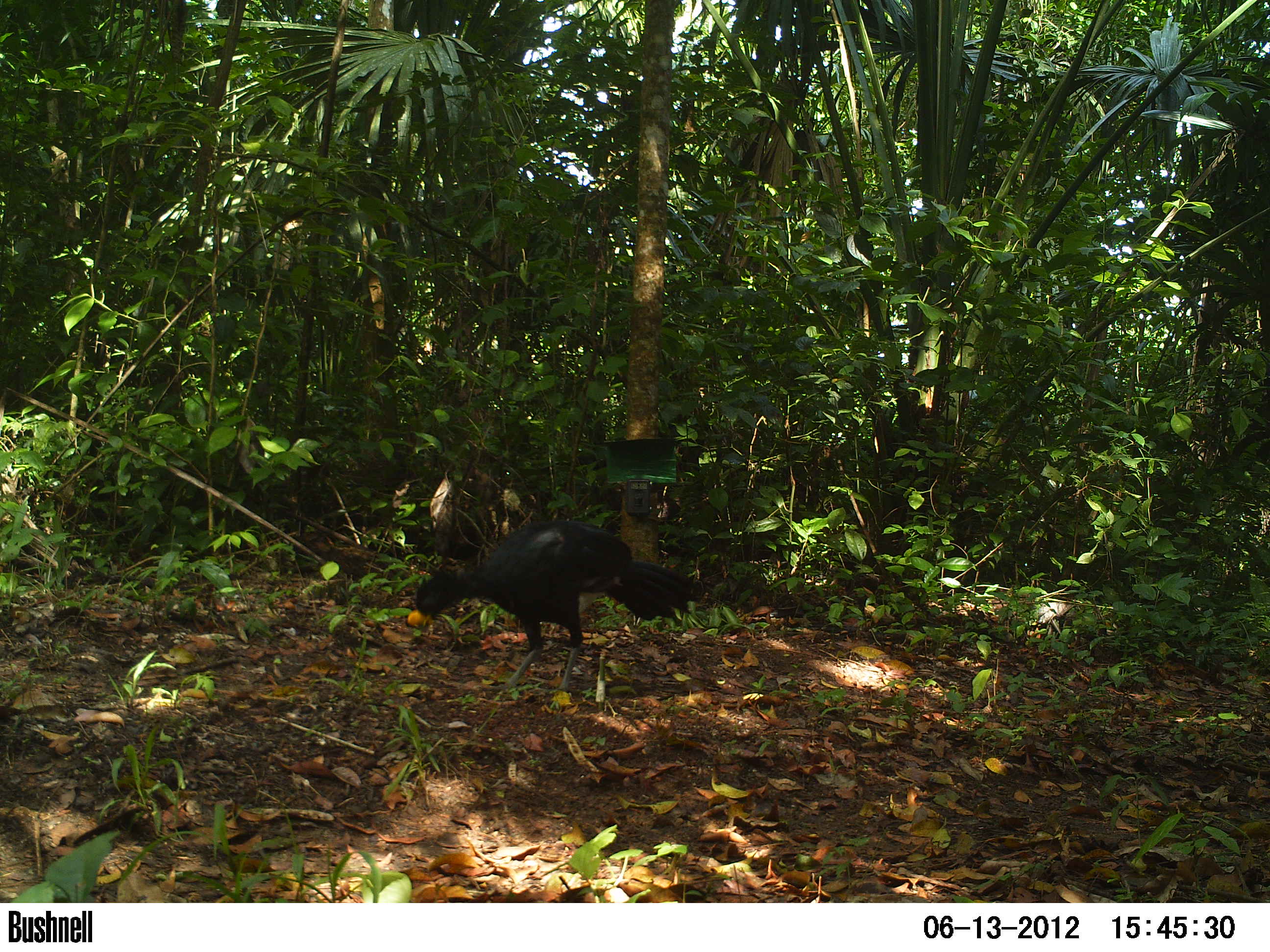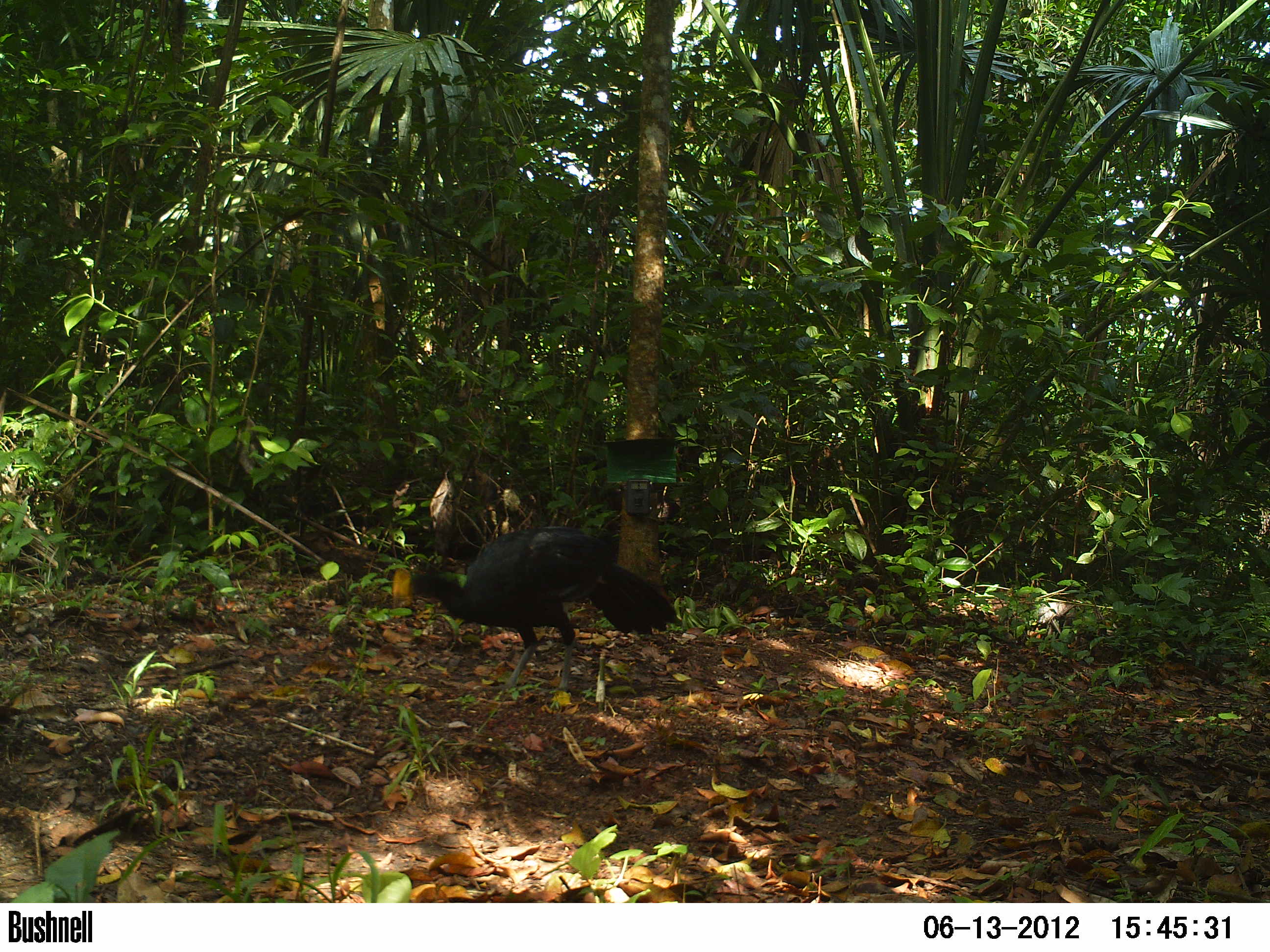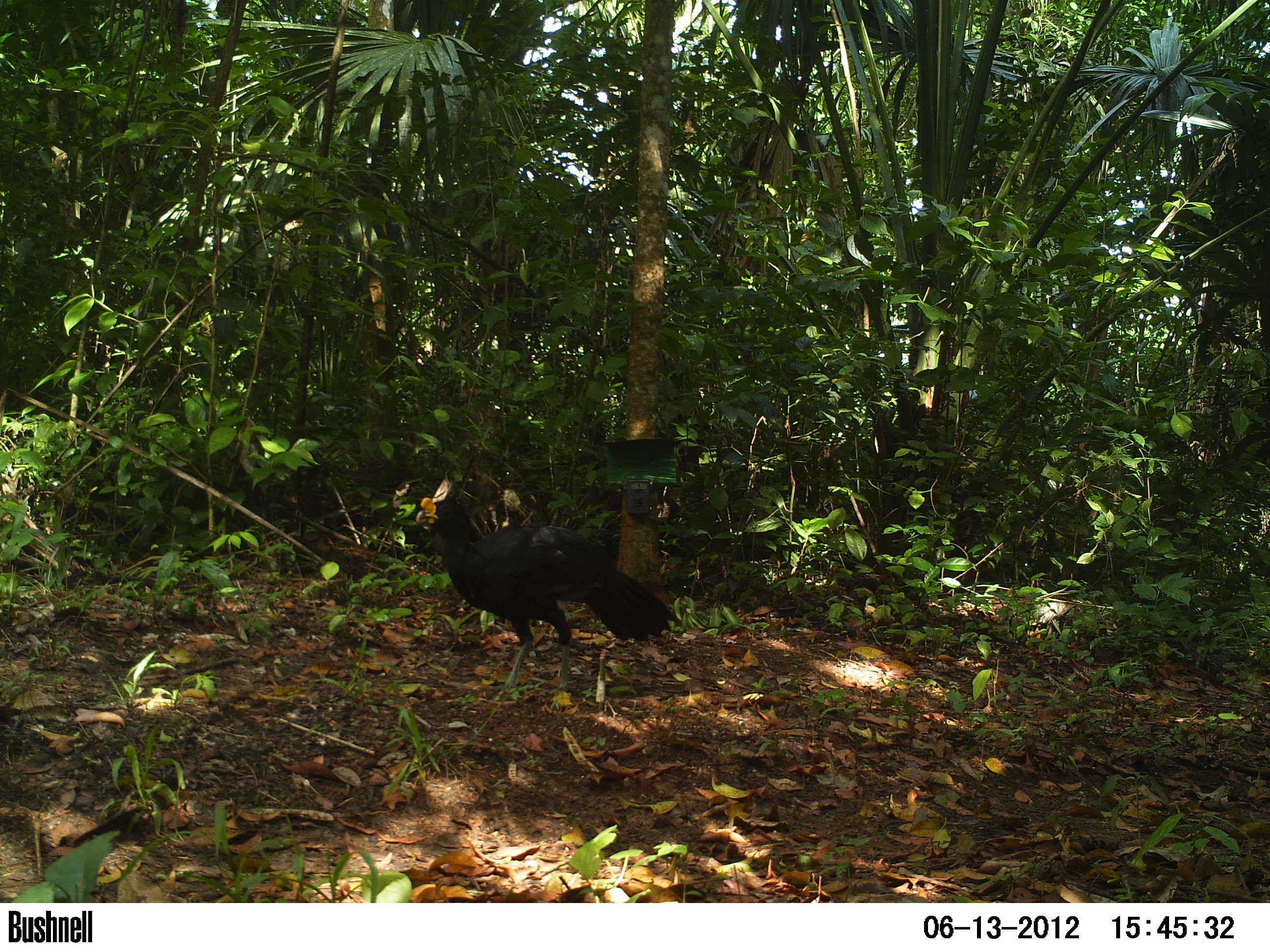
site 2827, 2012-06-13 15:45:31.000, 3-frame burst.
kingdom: Animalia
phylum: Chordata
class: Aves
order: Galliformes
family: Cracidae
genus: Crax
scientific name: Crax rubra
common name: great curassow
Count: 1.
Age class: adult.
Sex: male.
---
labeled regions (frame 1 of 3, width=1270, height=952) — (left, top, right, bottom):
crax rubra: (406, 518, 703, 696)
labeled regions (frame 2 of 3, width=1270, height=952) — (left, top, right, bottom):
crax rubra: (390, 526, 677, 696)